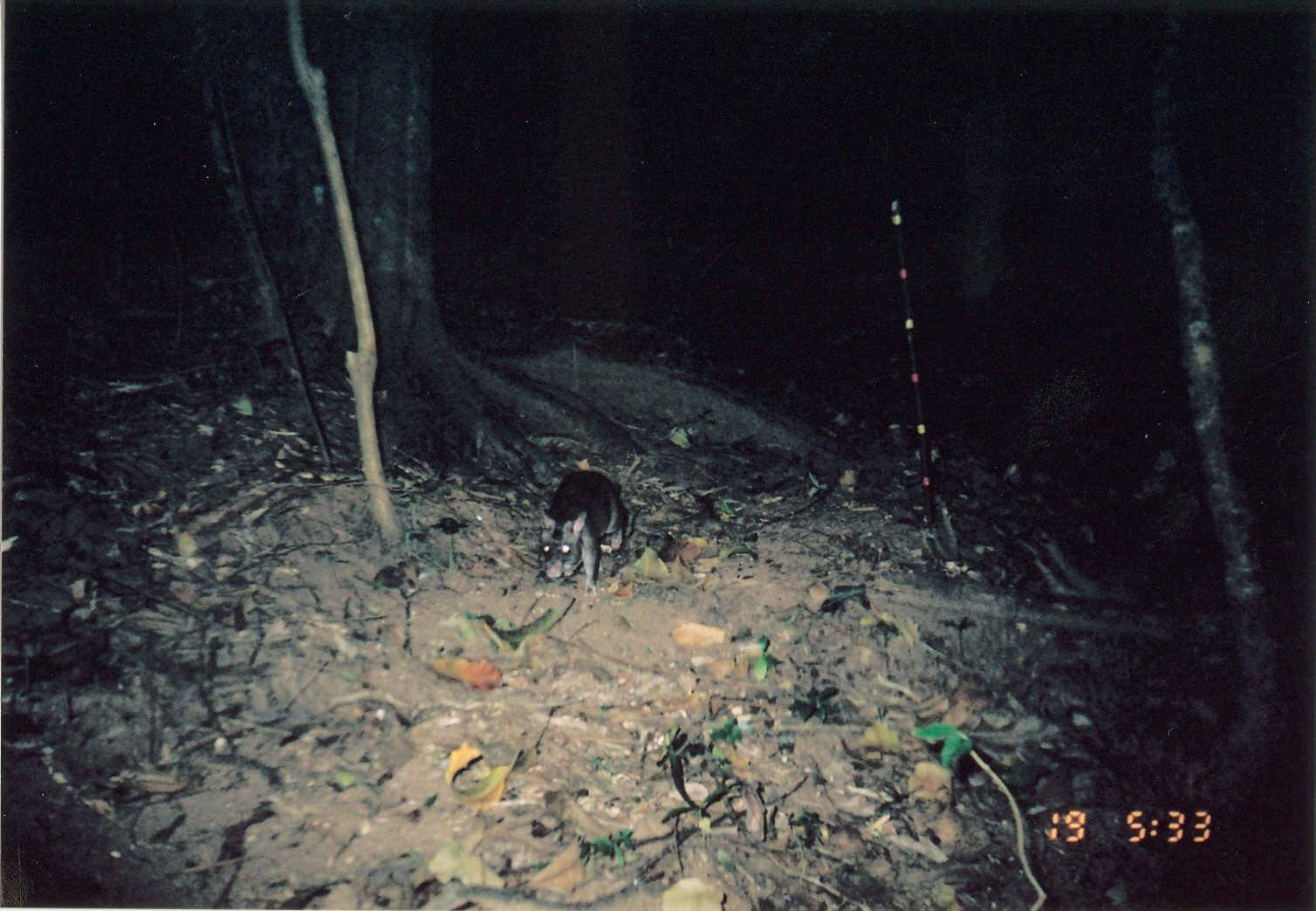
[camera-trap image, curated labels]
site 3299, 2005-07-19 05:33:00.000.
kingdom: Animalia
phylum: Chordata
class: Mammalia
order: Rodentia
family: Nesomyidae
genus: Cricetomys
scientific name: Cricetomys gambianus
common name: african giant pouched rat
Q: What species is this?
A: Cricetomys gambianus (african giant pouched rat).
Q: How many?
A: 1.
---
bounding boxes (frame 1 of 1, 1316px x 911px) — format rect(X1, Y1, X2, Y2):
cricetomys gambianus: rect(537, 468, 644, 599)